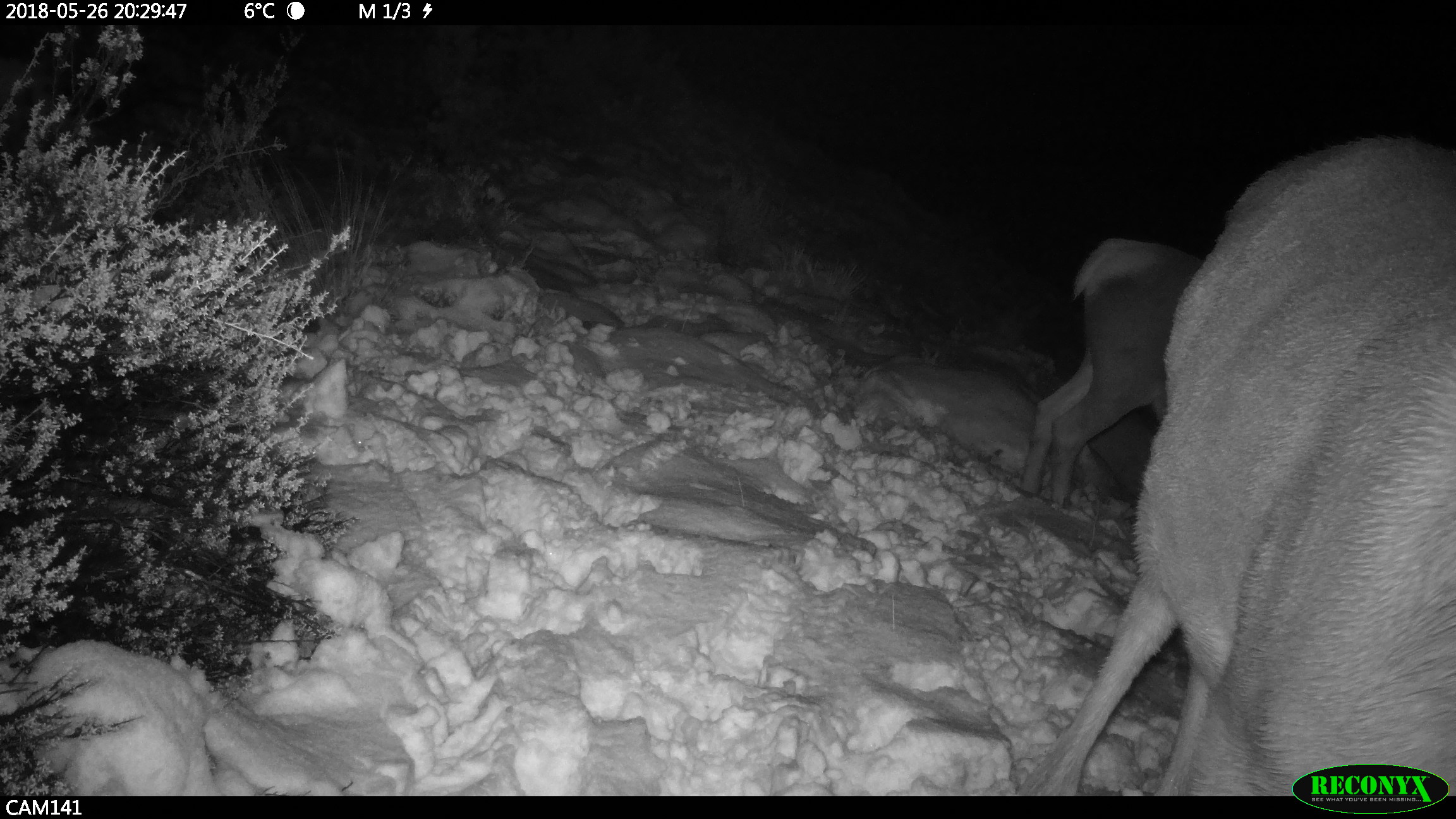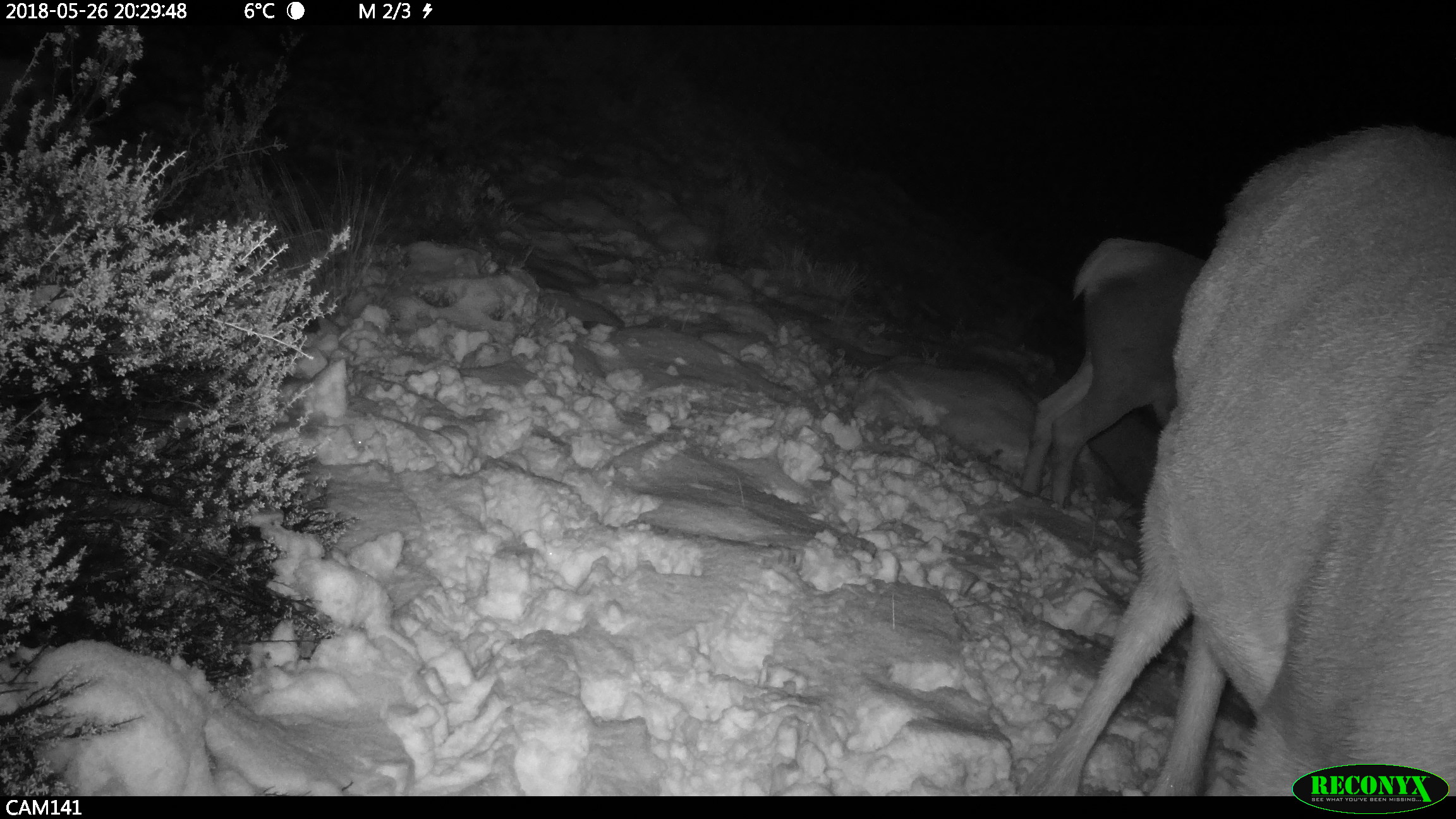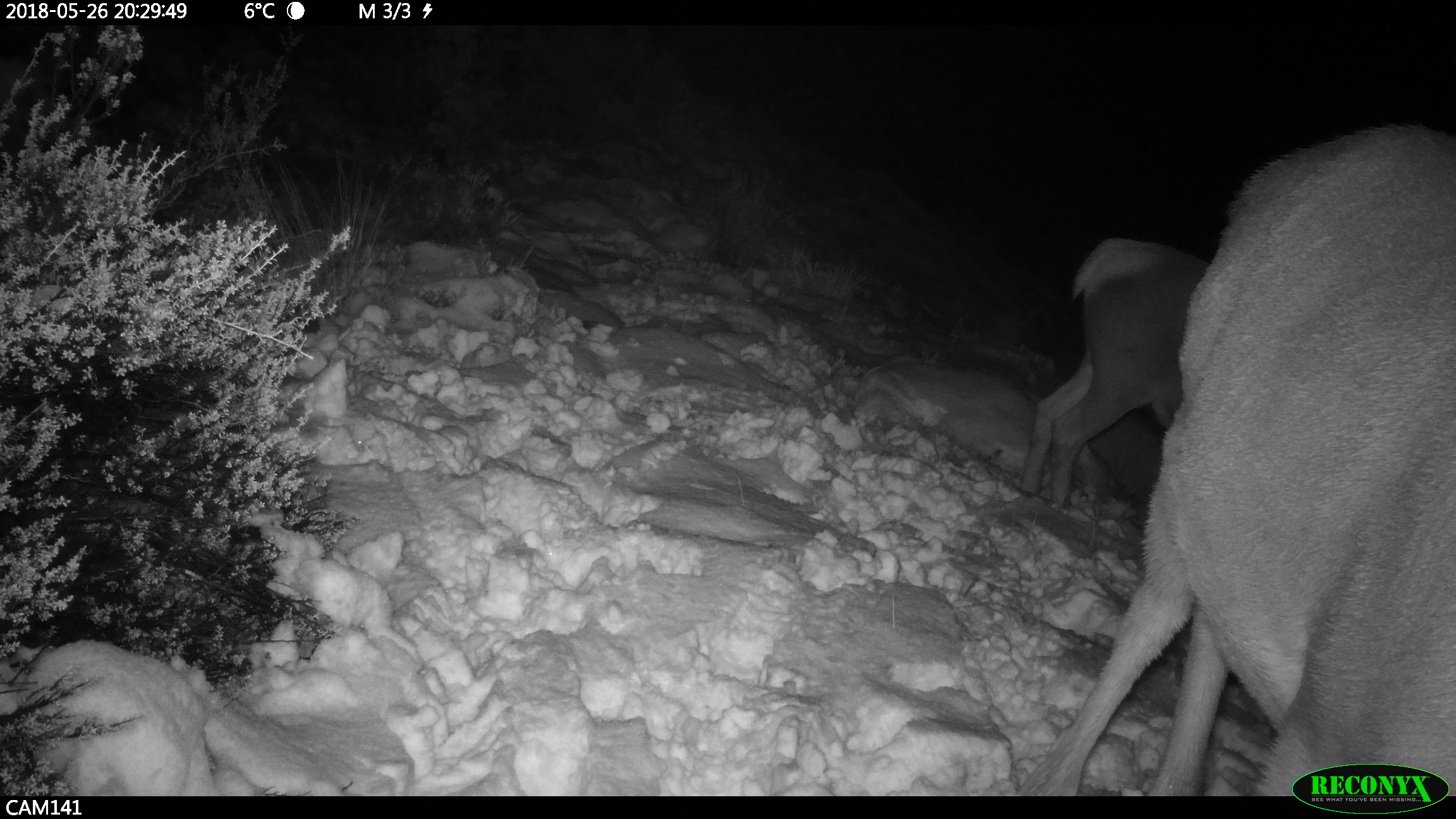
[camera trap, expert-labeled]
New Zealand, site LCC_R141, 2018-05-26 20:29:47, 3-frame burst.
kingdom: Animalia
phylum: Chordata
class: Mammalia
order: Artiodactyla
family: Cervidae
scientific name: Cervidae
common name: deer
Deer (Cervidae).